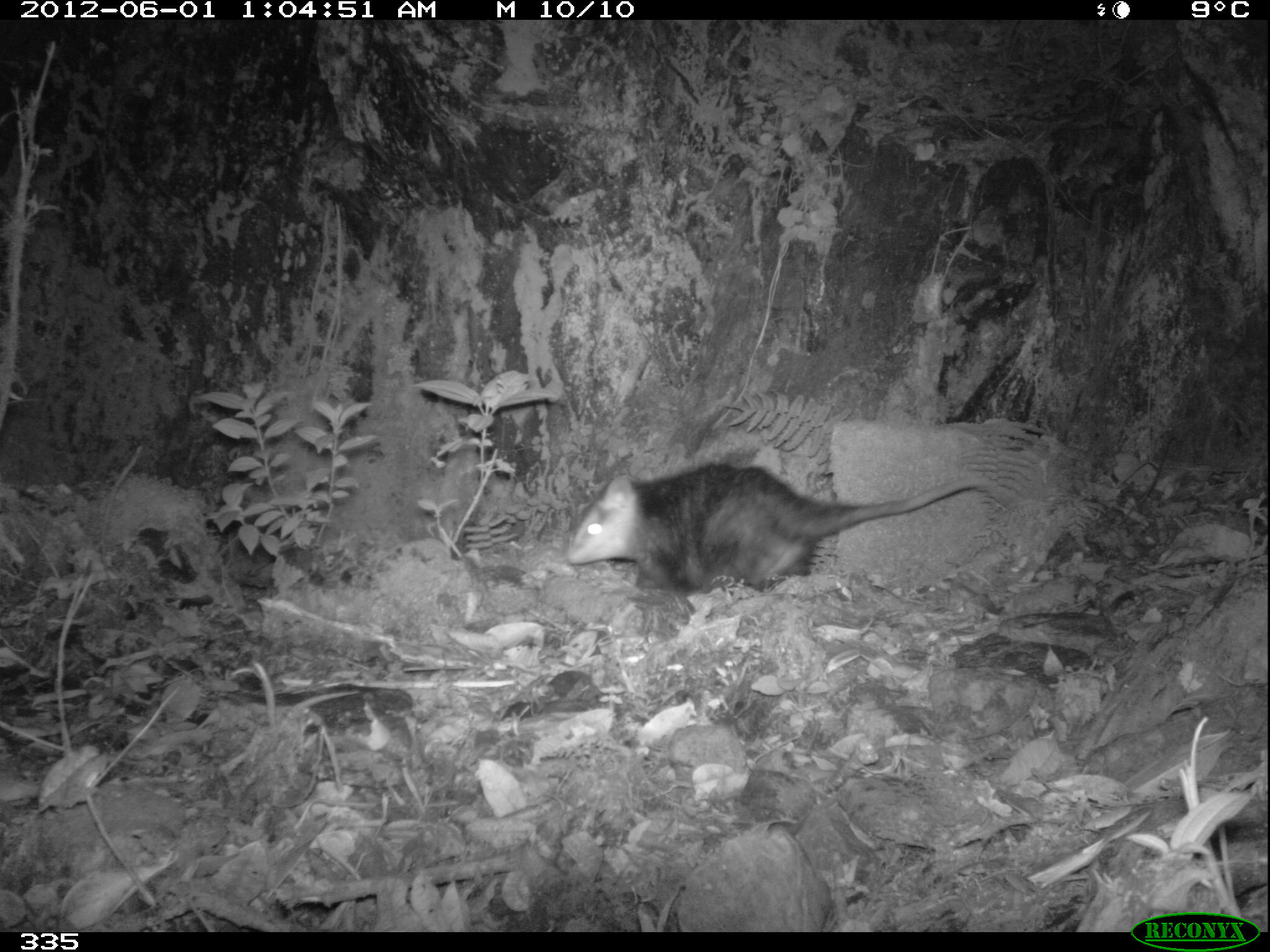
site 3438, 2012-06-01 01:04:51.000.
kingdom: Animalia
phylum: Chordata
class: Mammalia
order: Didelphimorphia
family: Didelphidae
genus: Didelphis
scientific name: Didelphis pernigra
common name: andean white-eared opossum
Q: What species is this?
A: Didelphis pernigra (andean white-eared opossum).